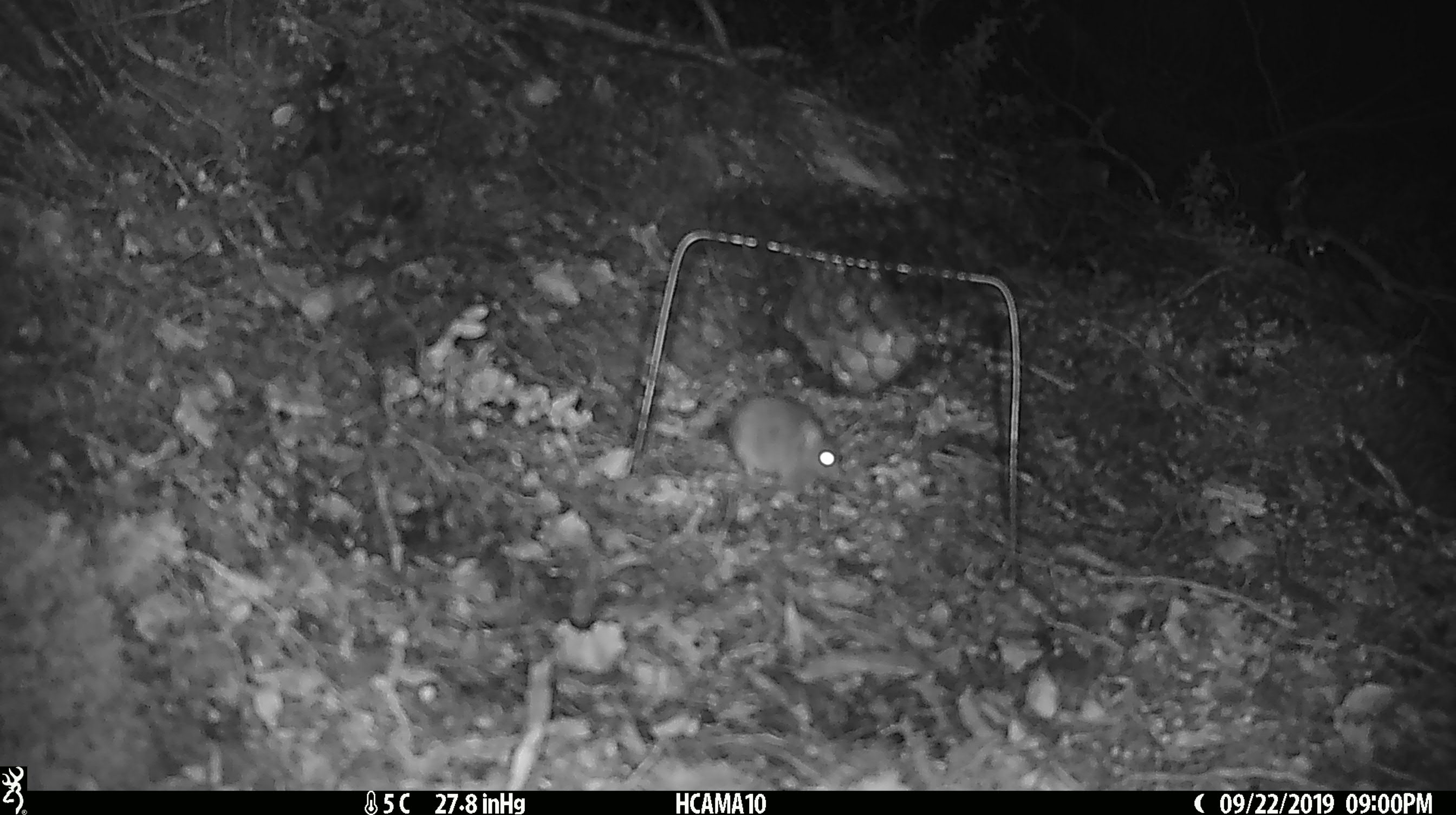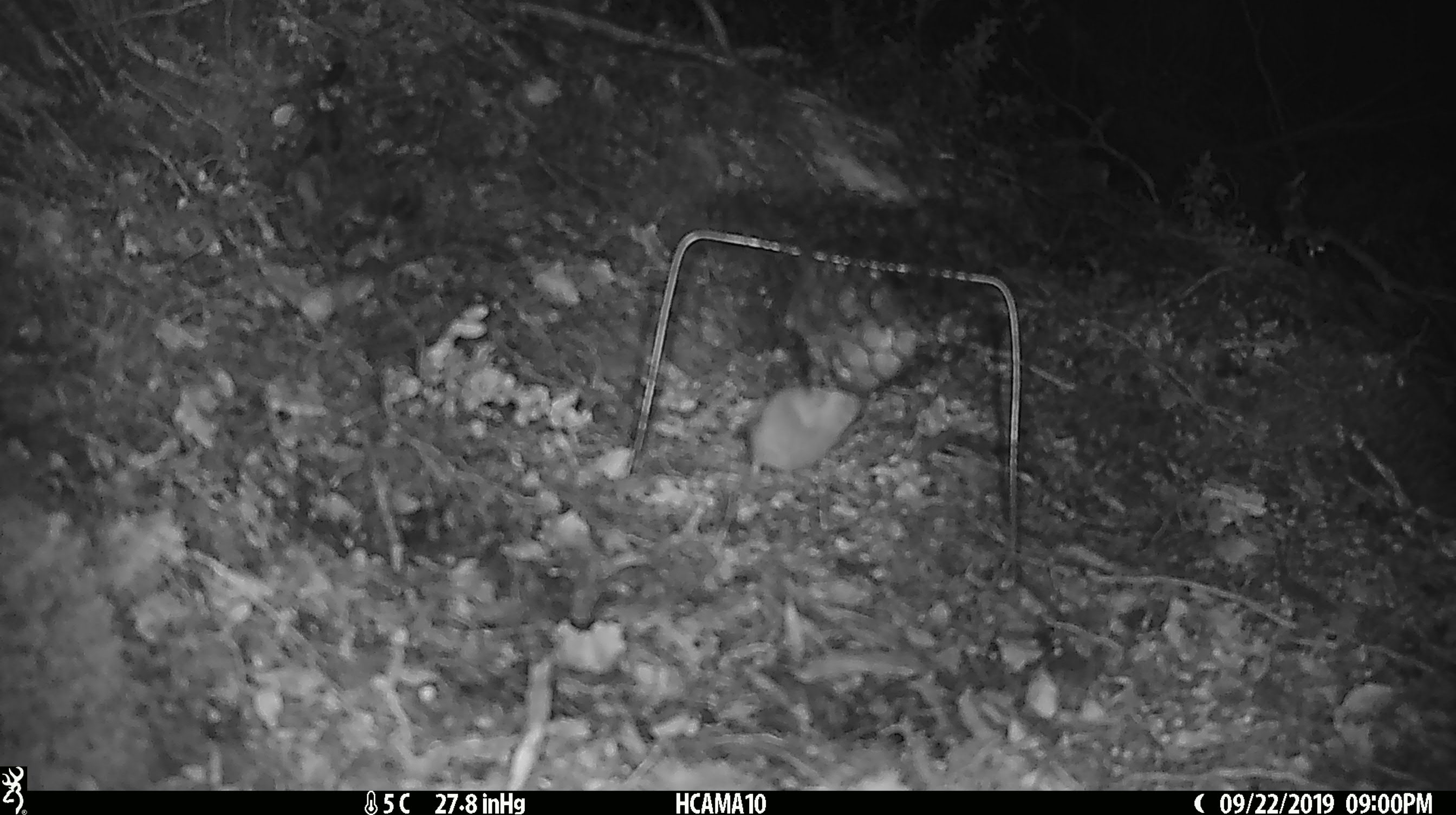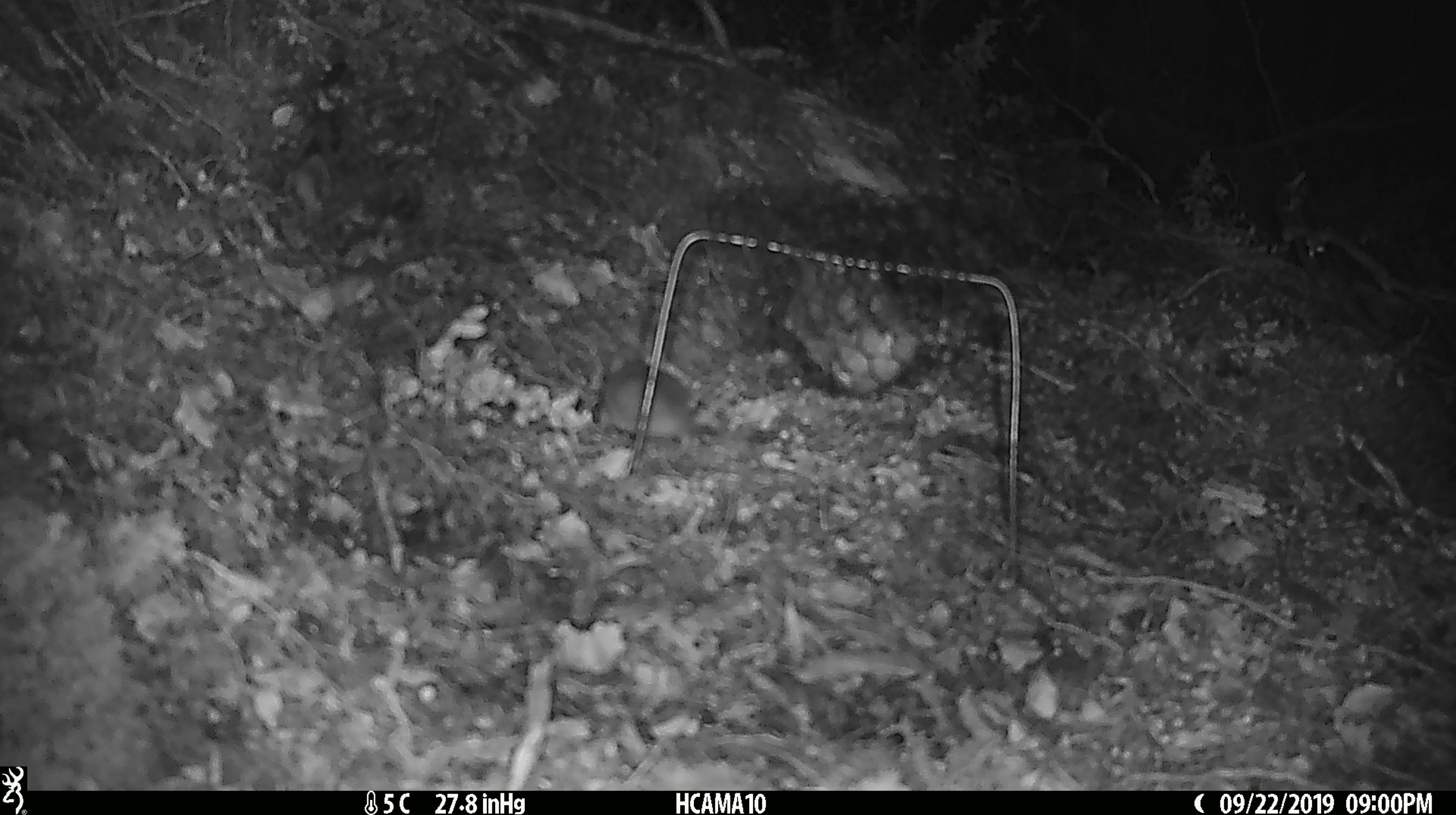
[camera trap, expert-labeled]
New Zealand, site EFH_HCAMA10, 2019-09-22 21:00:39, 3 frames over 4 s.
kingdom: Animalia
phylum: Chordata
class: Mammalia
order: Rodentia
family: Muridae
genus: Mus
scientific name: Mus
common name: mouse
Mouse (Mus).